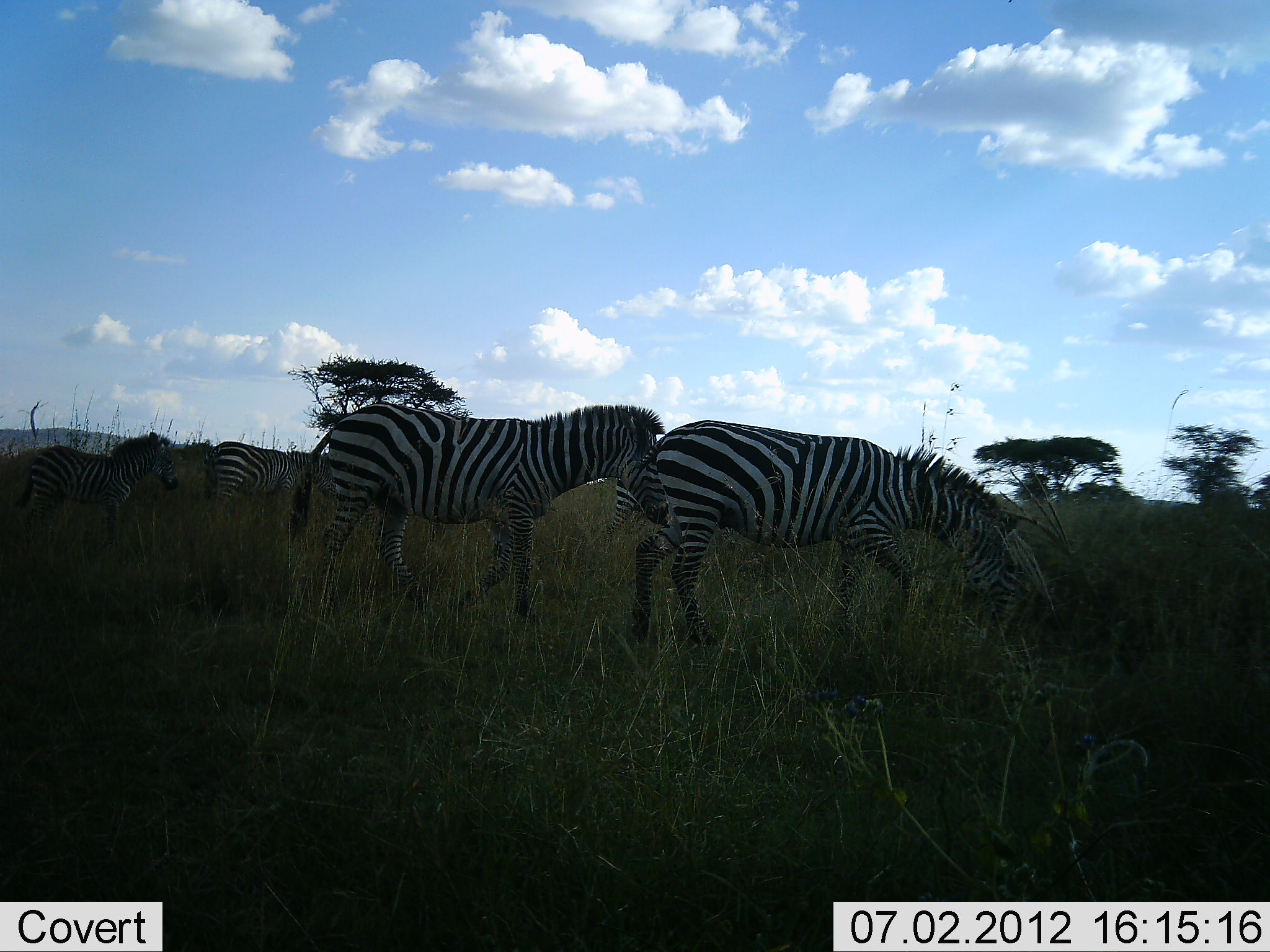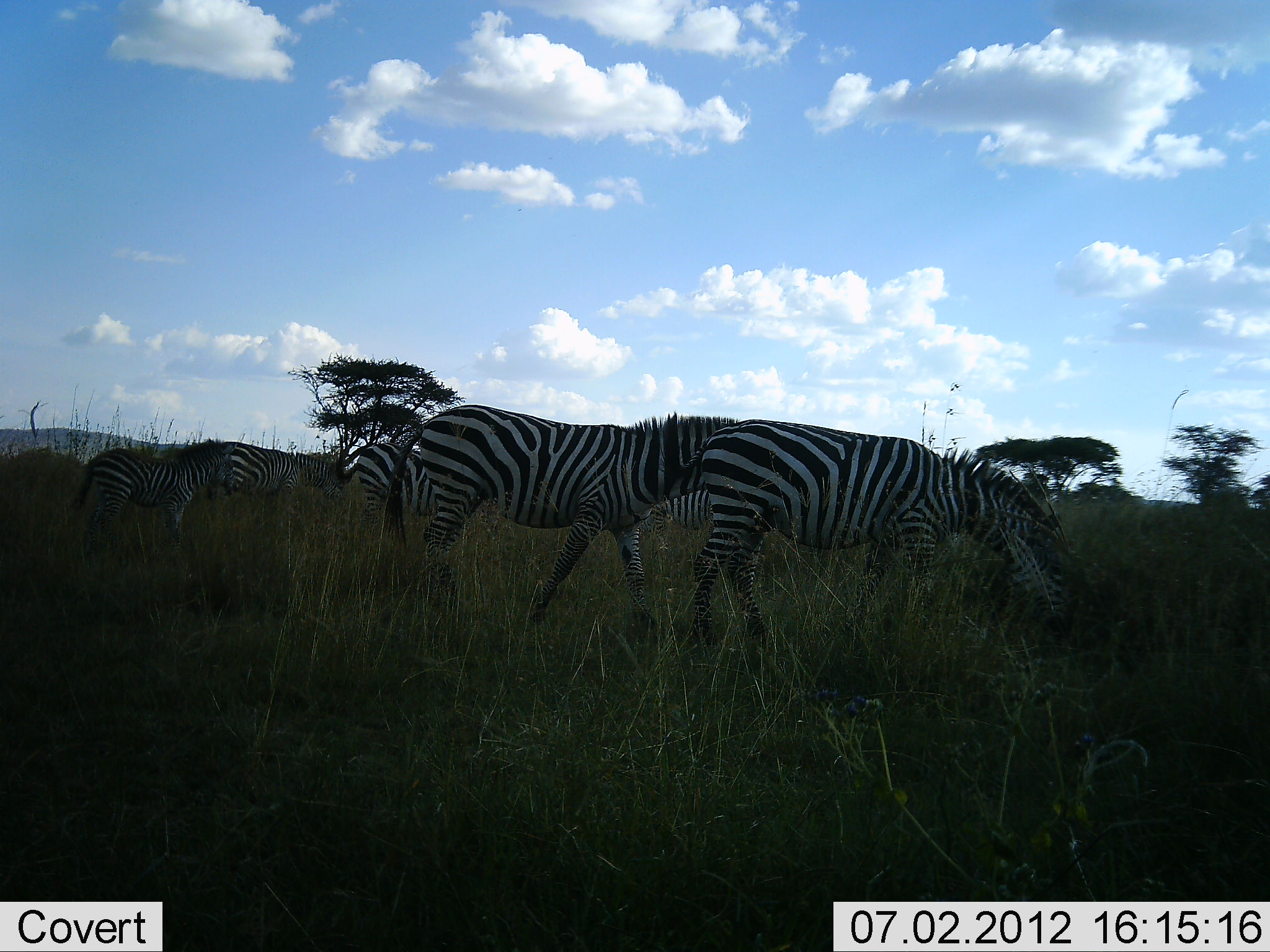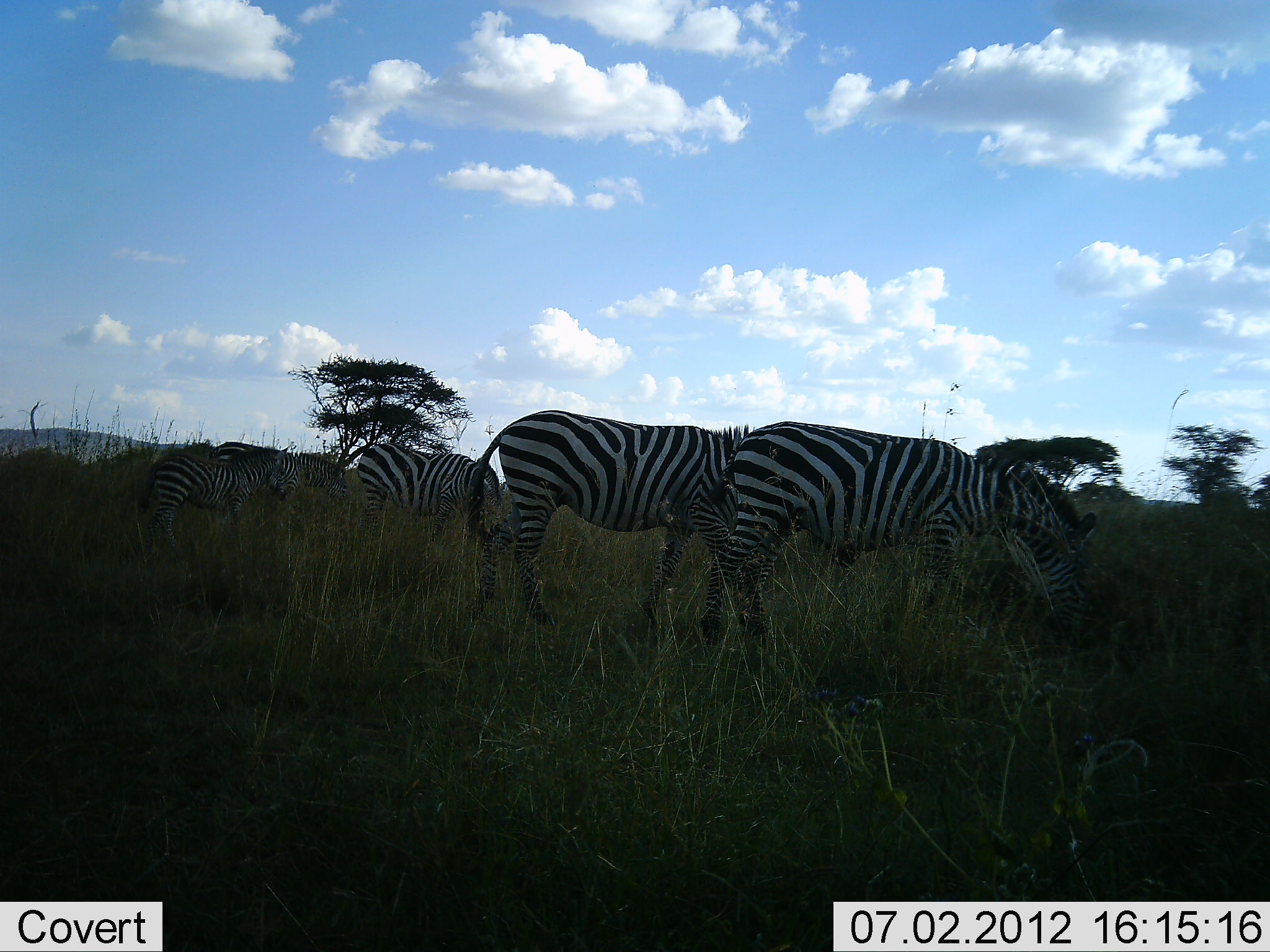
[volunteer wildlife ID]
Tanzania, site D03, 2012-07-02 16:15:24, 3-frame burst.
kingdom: Animalia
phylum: Chordata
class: Mammalia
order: Perissodactyla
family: Equidae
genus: Equus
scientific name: Equus quagga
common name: plains zebra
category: zebra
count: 5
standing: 10%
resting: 0%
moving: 70%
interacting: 0%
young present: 20%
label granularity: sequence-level